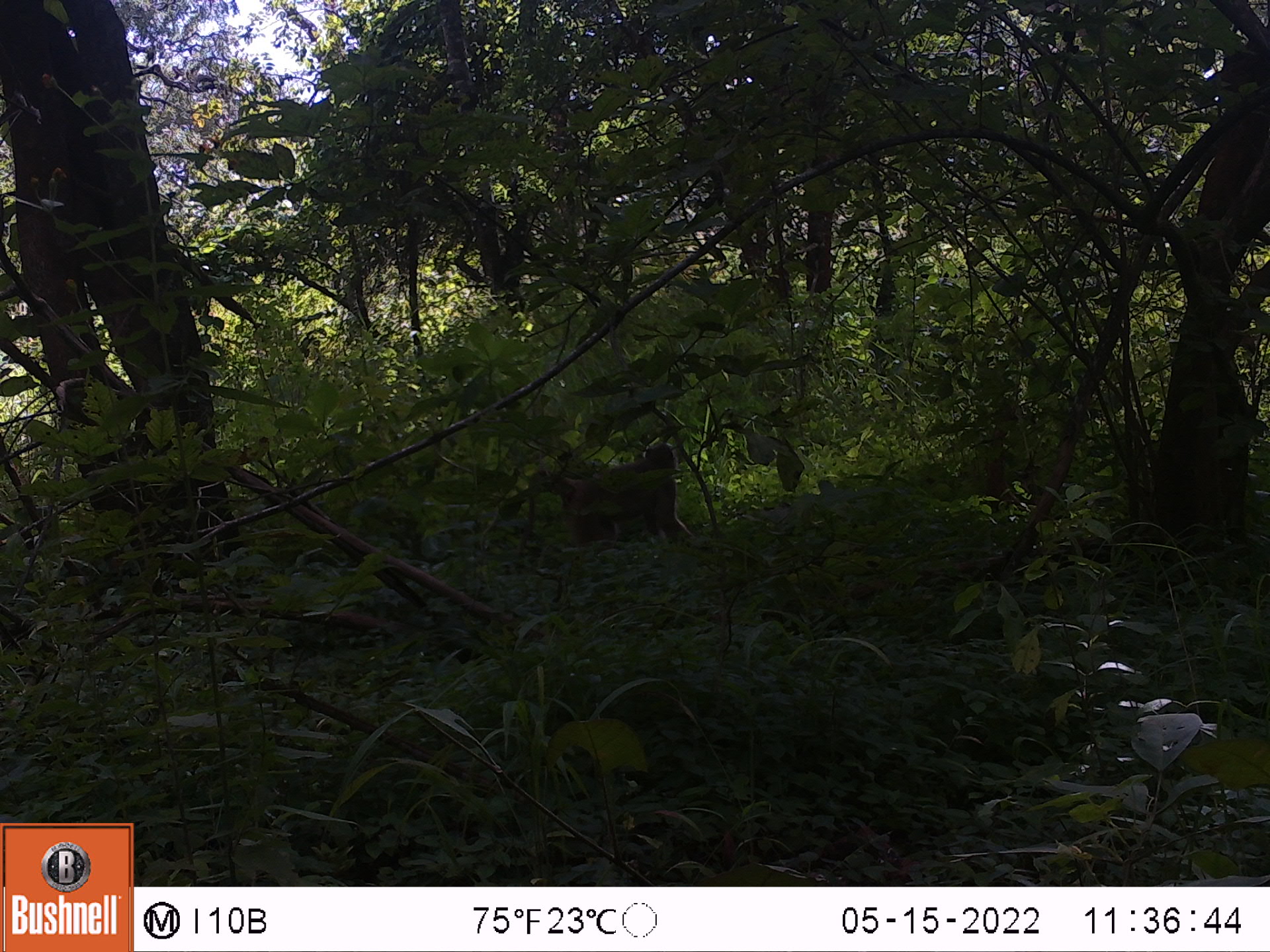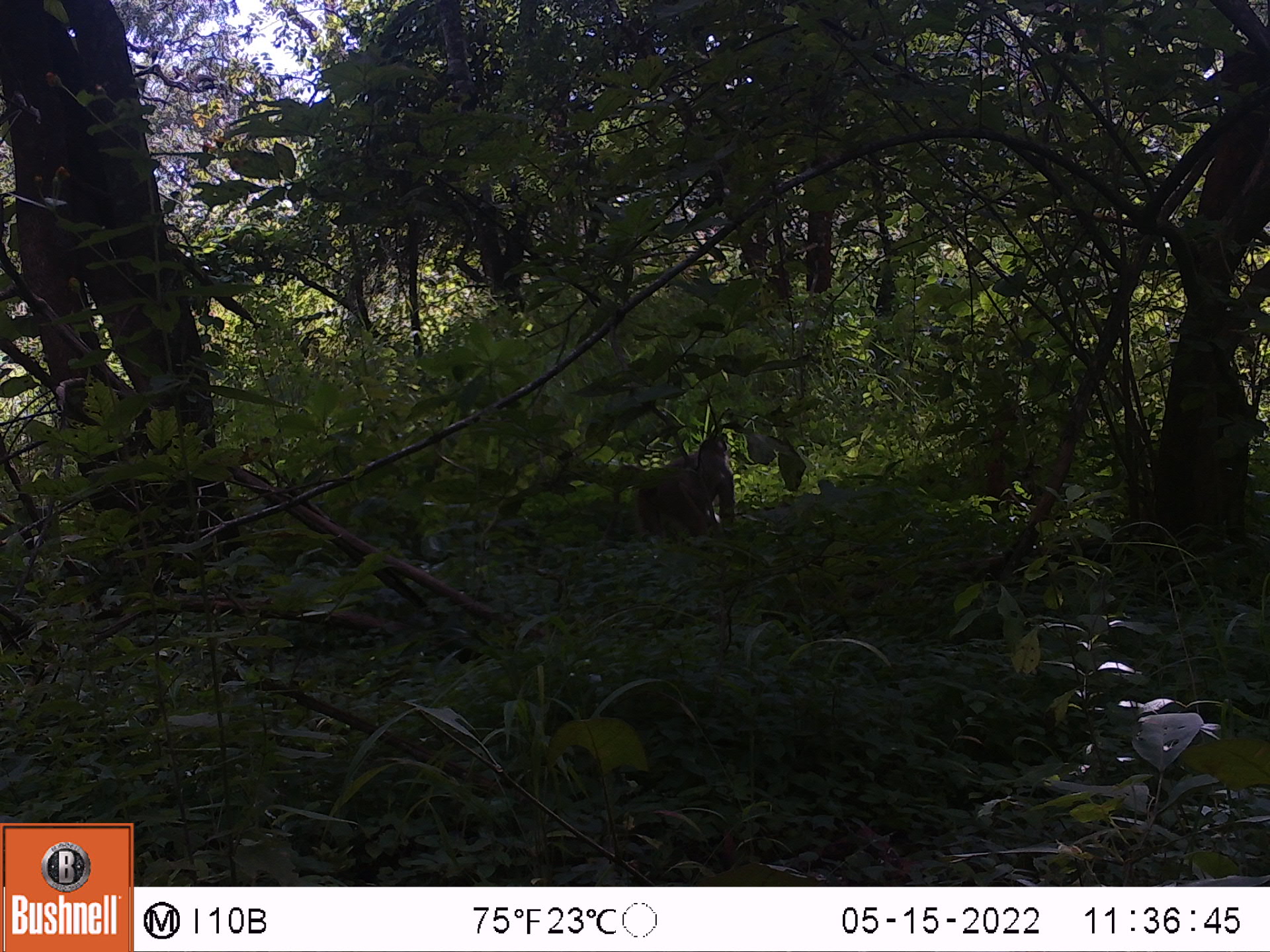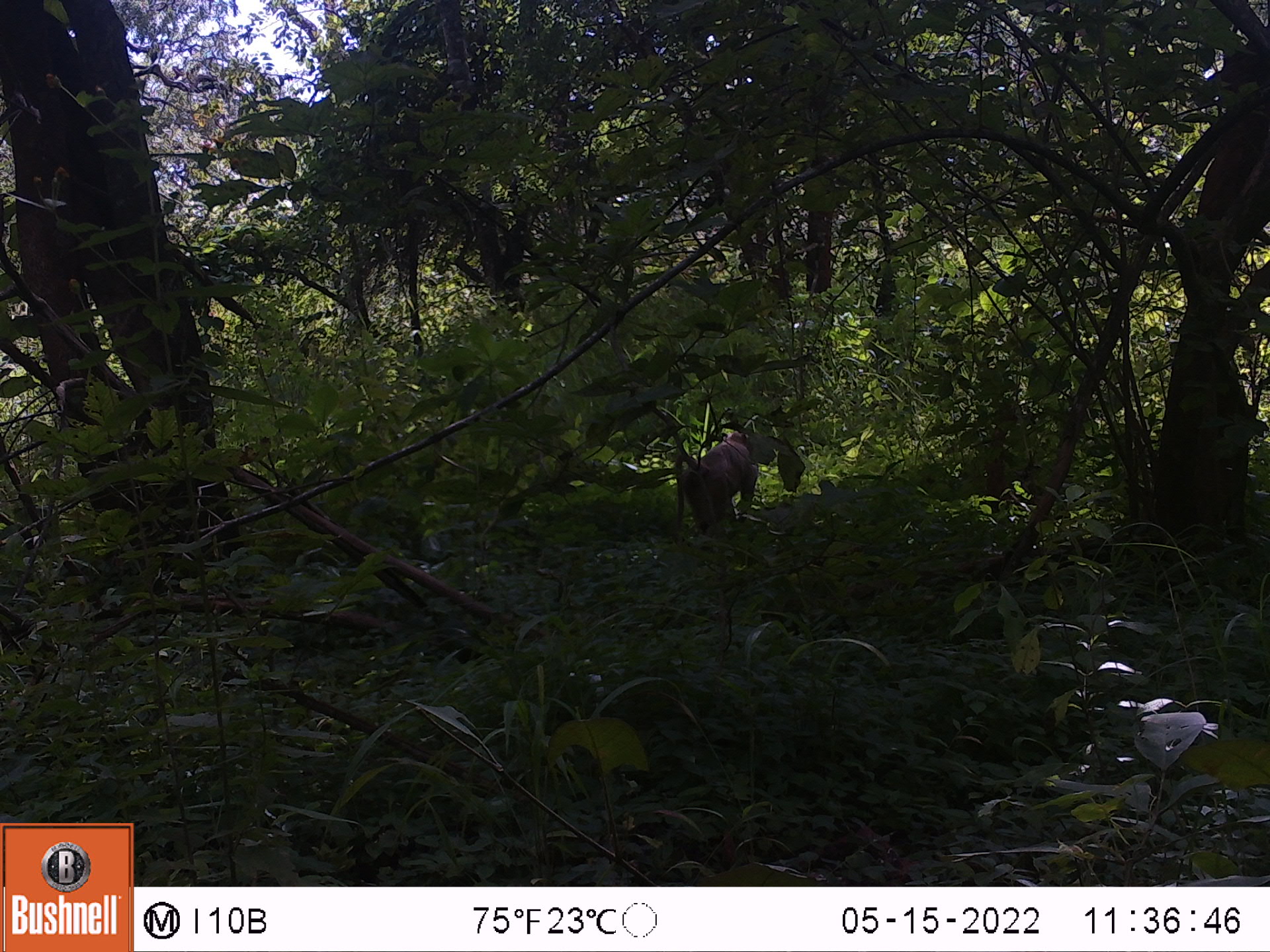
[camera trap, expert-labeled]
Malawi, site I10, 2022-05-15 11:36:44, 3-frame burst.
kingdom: Animalia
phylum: Chordata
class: Mammalia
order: Primates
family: Cercopithecidae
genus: Papio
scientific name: Papio cynocephalus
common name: yellow baboon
Yellow baboon (Papio cynocephalus), count 1.